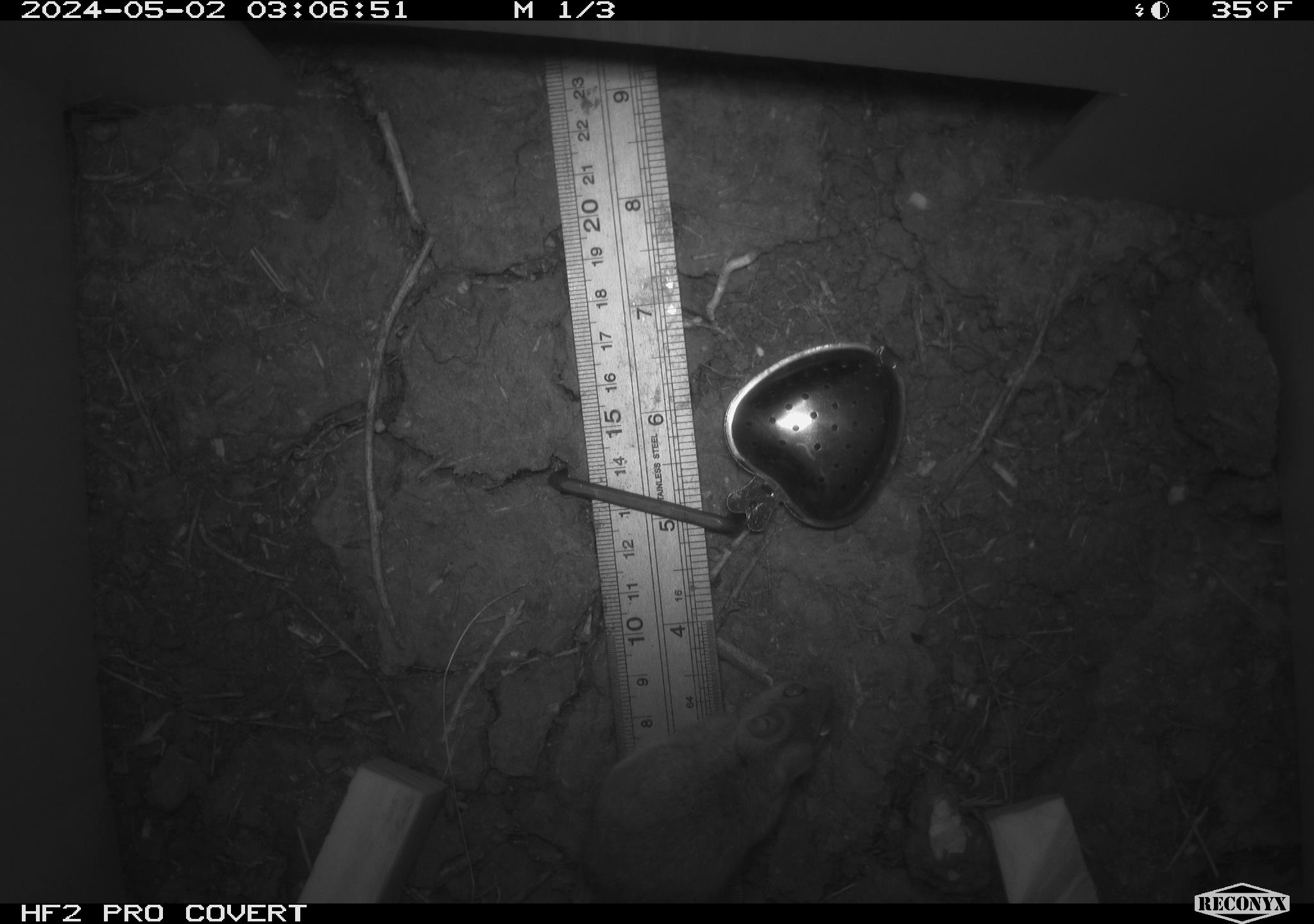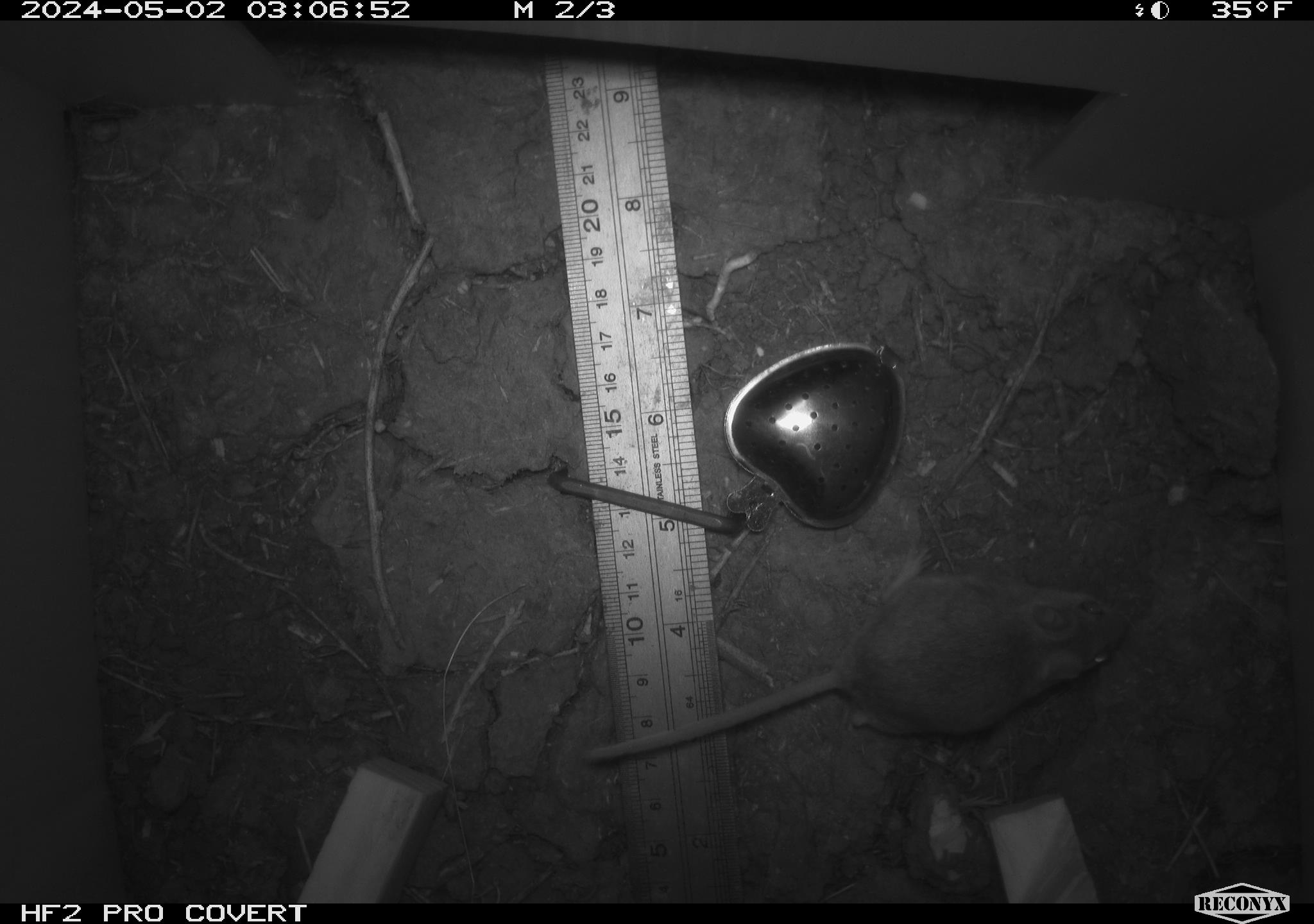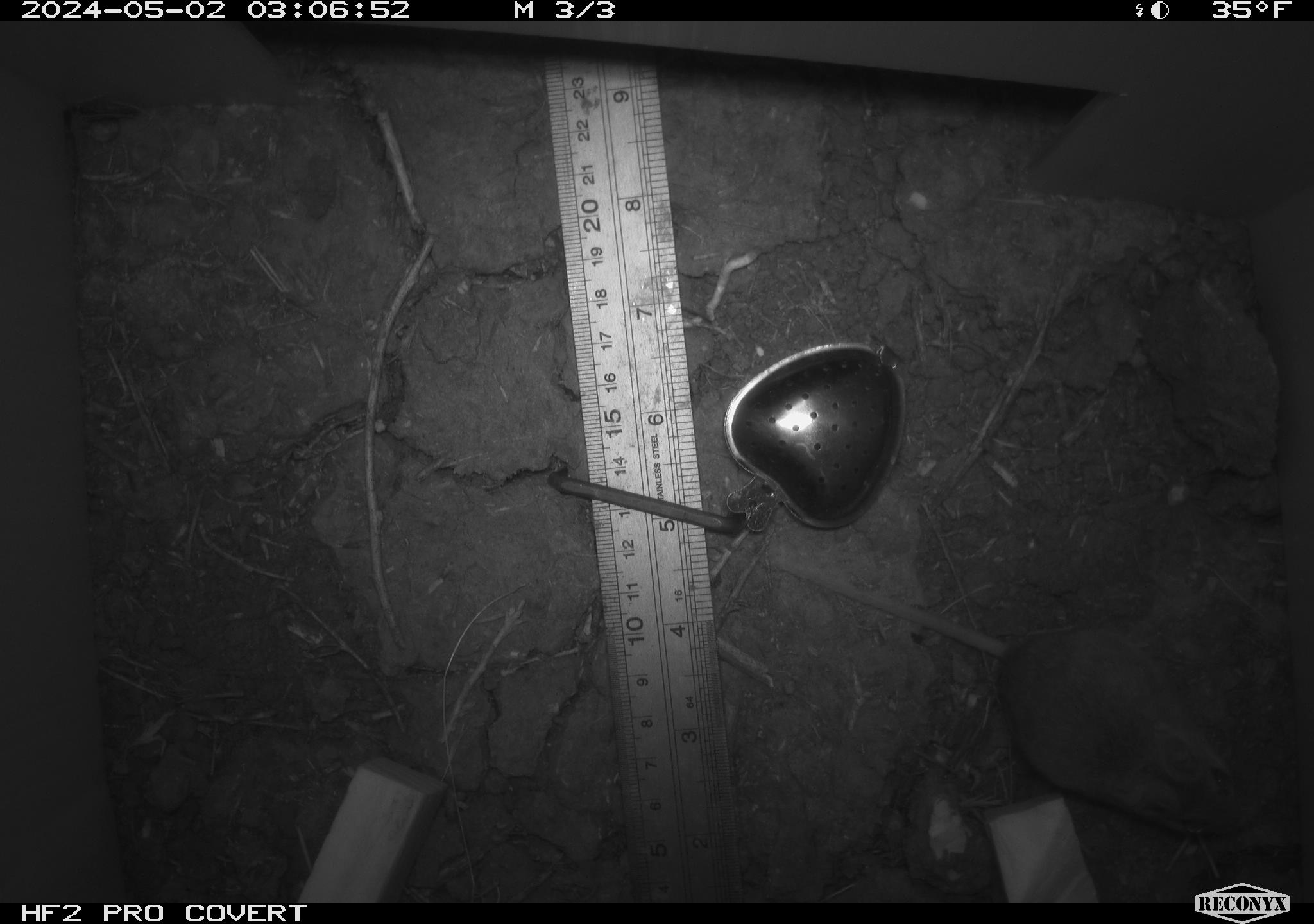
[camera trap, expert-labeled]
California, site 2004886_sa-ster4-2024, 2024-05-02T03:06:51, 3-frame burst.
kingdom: Animalia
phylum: Chordata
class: Mammalia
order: Rodentia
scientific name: Rodentia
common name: mouse species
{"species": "mouse species (Rodentia)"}